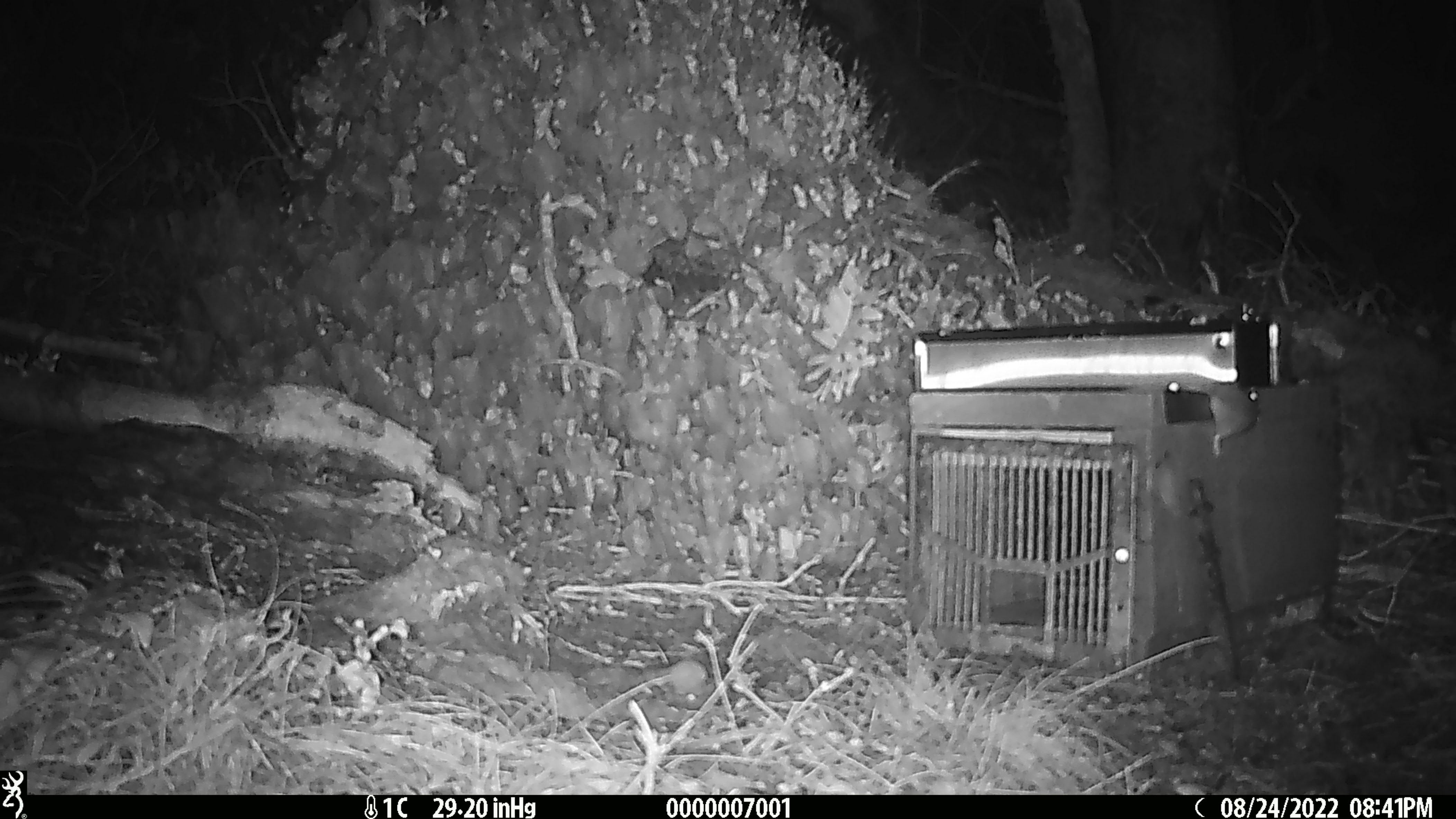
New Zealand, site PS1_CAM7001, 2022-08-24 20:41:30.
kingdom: Animalia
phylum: Chordata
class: Mammalia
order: Rodentia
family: Muridae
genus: Mus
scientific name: Mus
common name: mouse